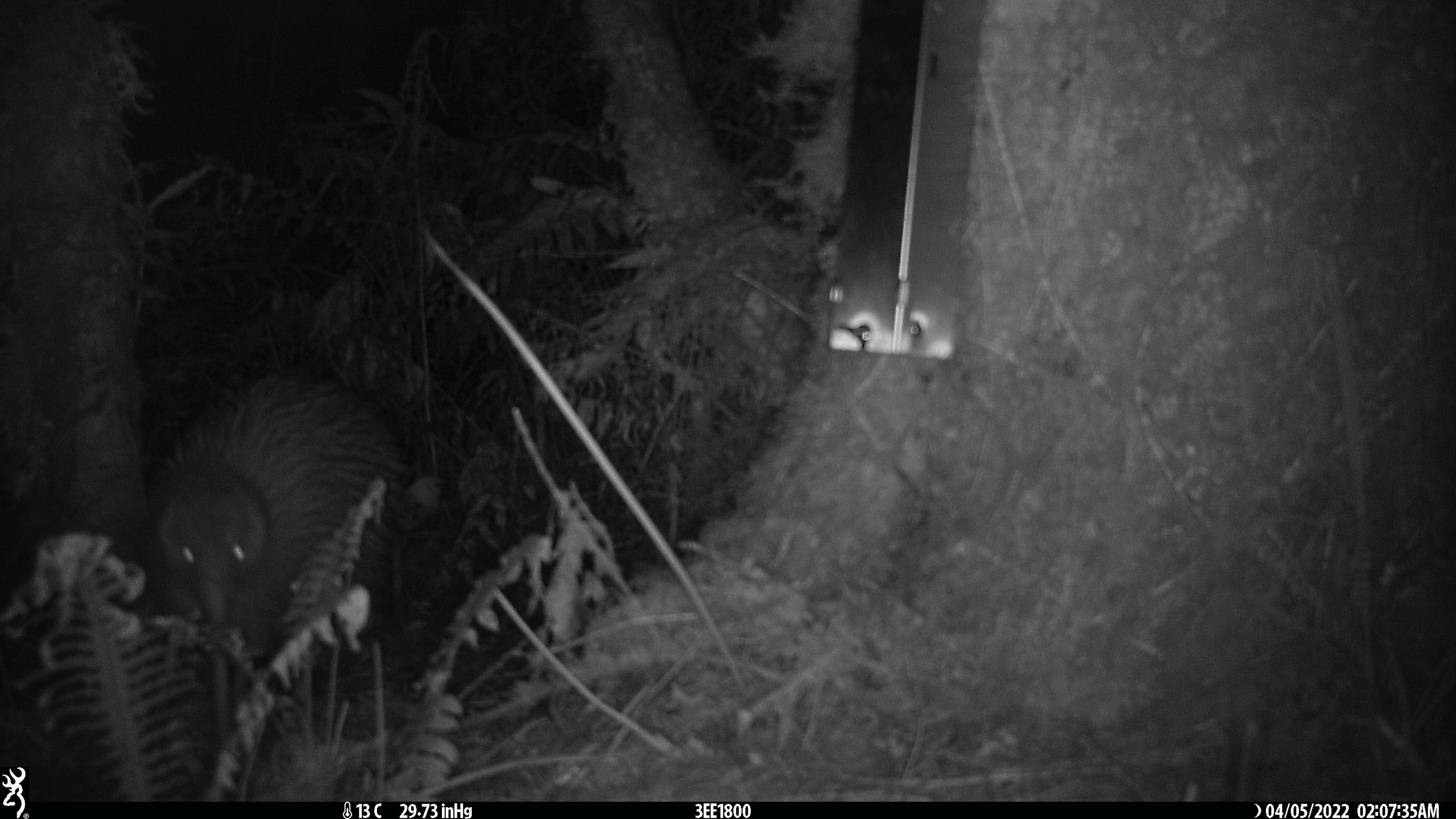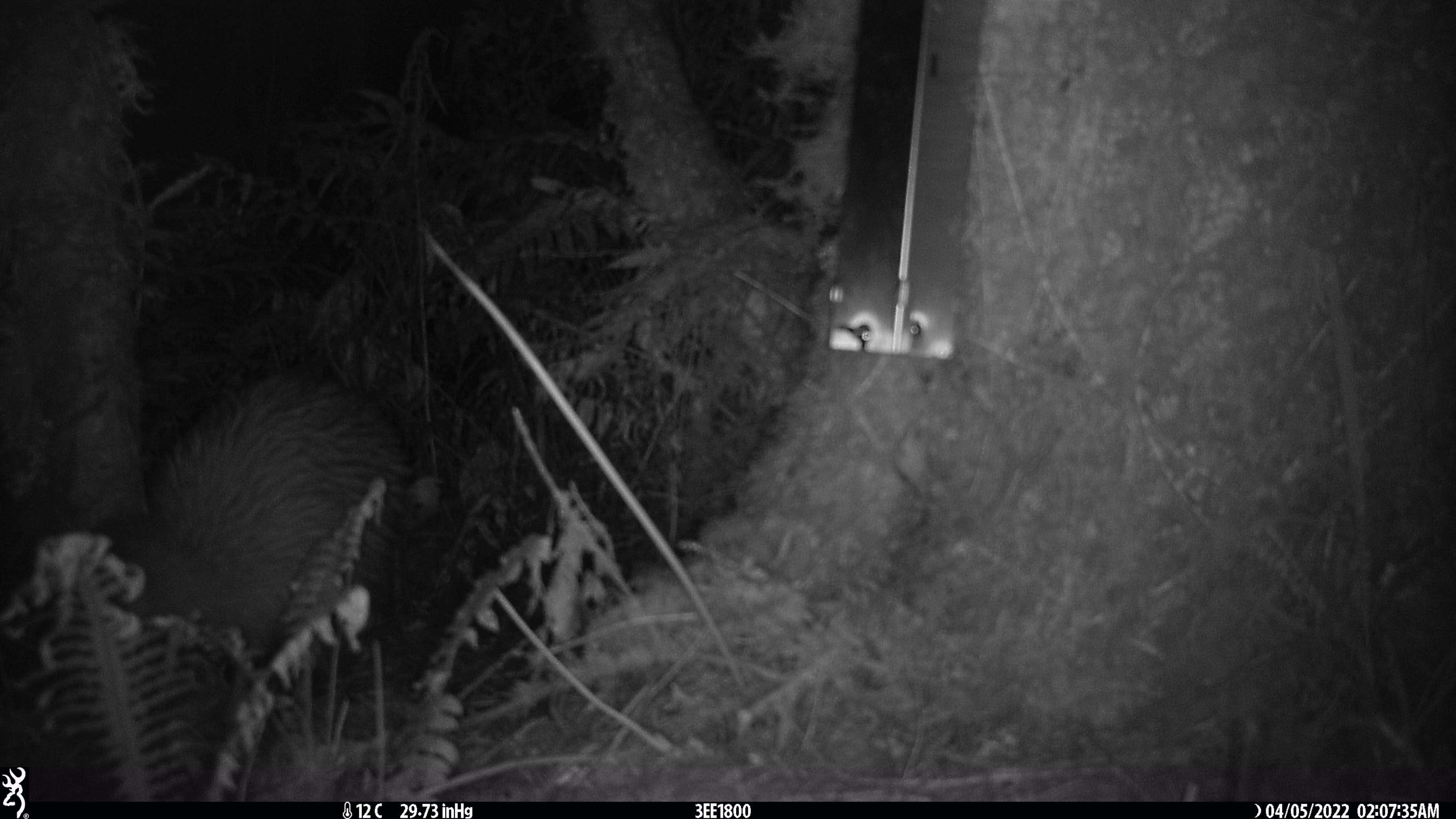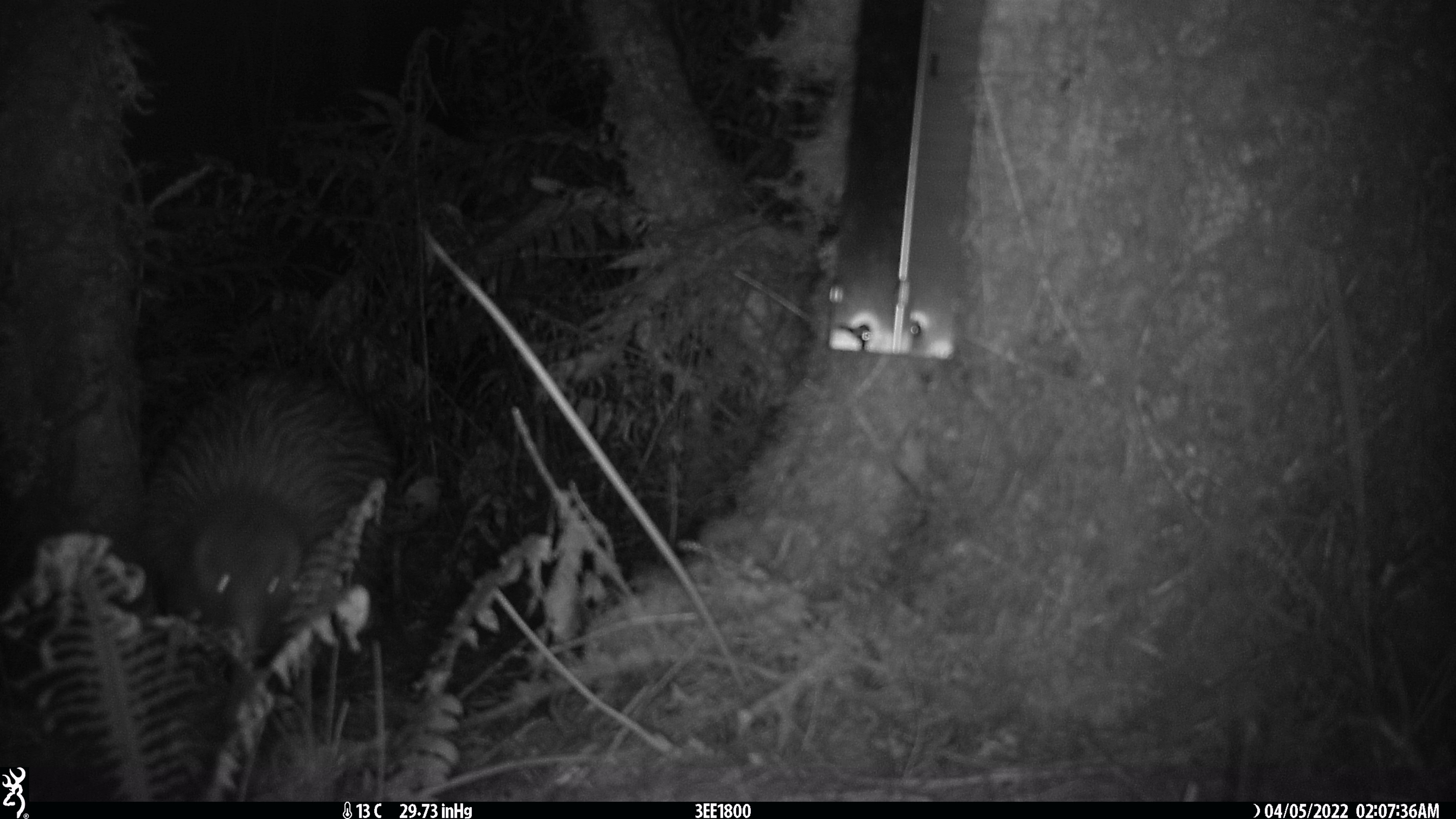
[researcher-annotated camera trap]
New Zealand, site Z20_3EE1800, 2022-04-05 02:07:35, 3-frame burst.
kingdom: Animalia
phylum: Chordata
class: Aves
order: Apterygiformes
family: Apterygidae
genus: Apteryx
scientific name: Apteryx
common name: kiwi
Kiwi (Apteryx).